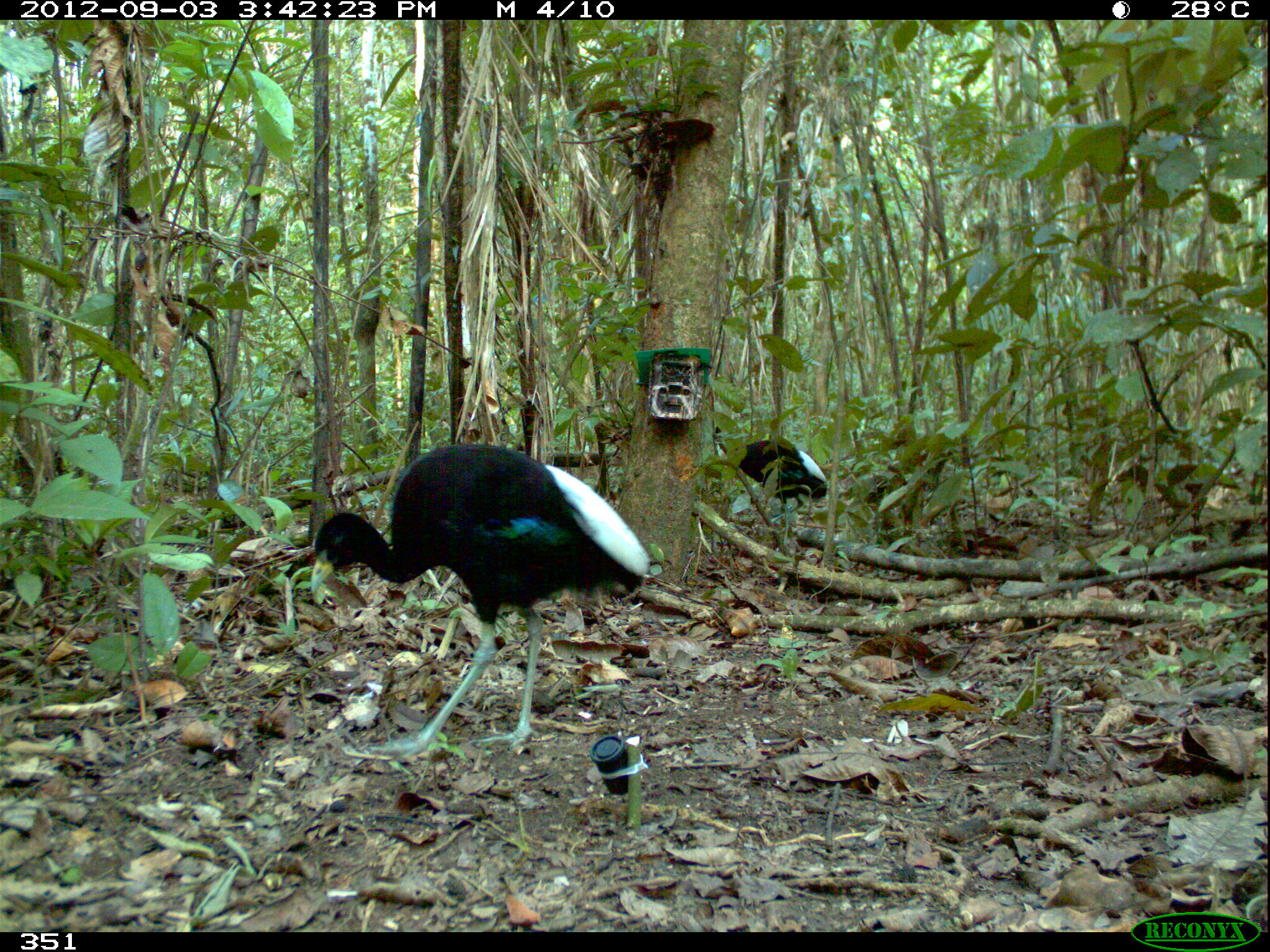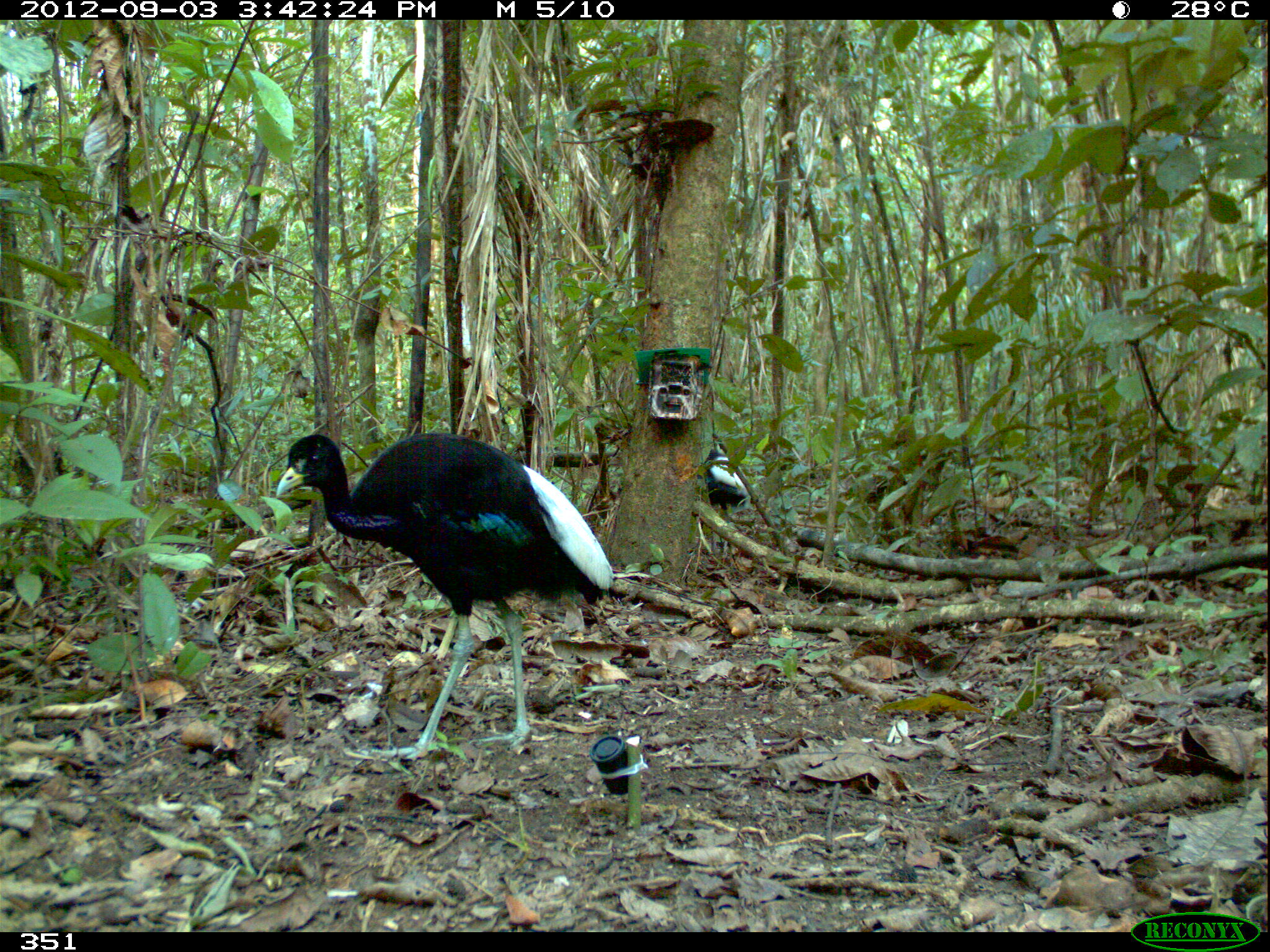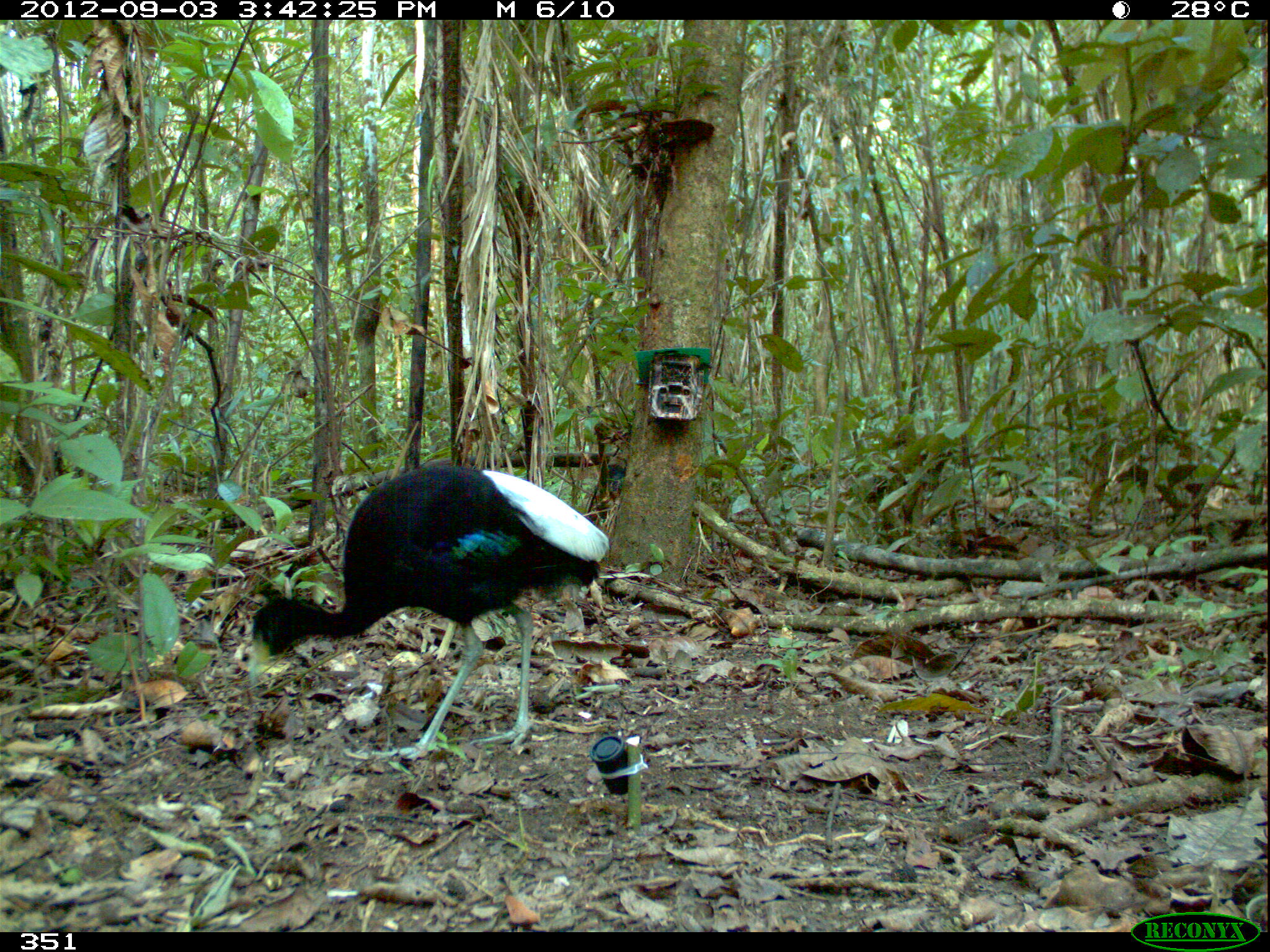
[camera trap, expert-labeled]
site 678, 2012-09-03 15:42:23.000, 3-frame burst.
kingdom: Animalia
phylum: Chordata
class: Aves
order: Gruiformes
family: Psophiidae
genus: Psophia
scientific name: Psophia leucoptera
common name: pale-winged trumpeter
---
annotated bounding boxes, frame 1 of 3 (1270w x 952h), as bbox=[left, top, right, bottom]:
psophia leucoptera: bbox=[310, 441, 649, 759]; bbox=[713, 435, 826, 546]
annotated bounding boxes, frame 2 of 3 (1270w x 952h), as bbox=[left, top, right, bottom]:
psophia leucoptera: bbox=[277, 431, 613, 759]; bbox=[704, 449, 750, 551]